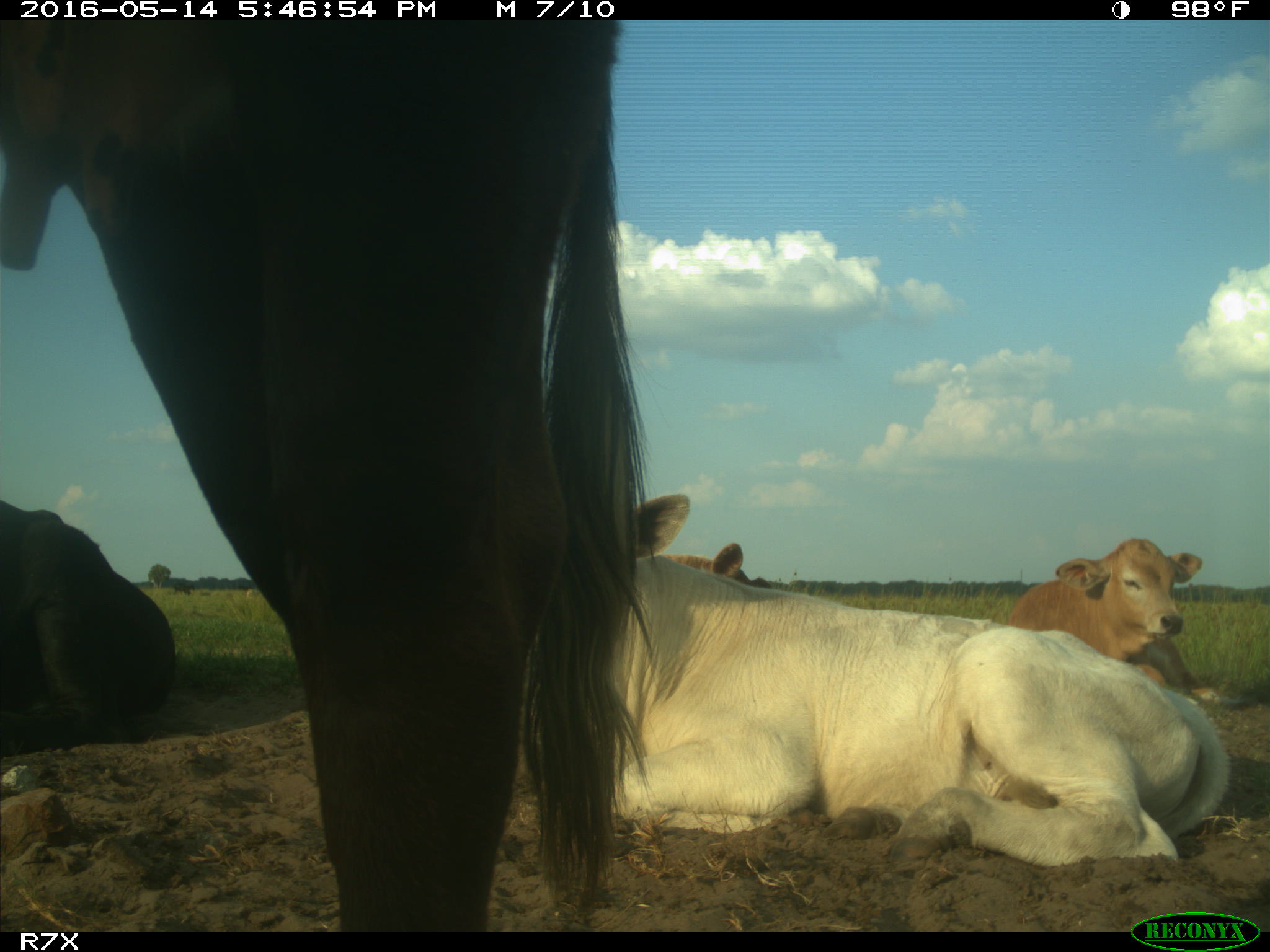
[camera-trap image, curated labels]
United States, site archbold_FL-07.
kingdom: Animalia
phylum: Chordata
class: Mammalia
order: Artiodactyla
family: Bovidae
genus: Bos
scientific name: Bos taurus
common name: domestic cow